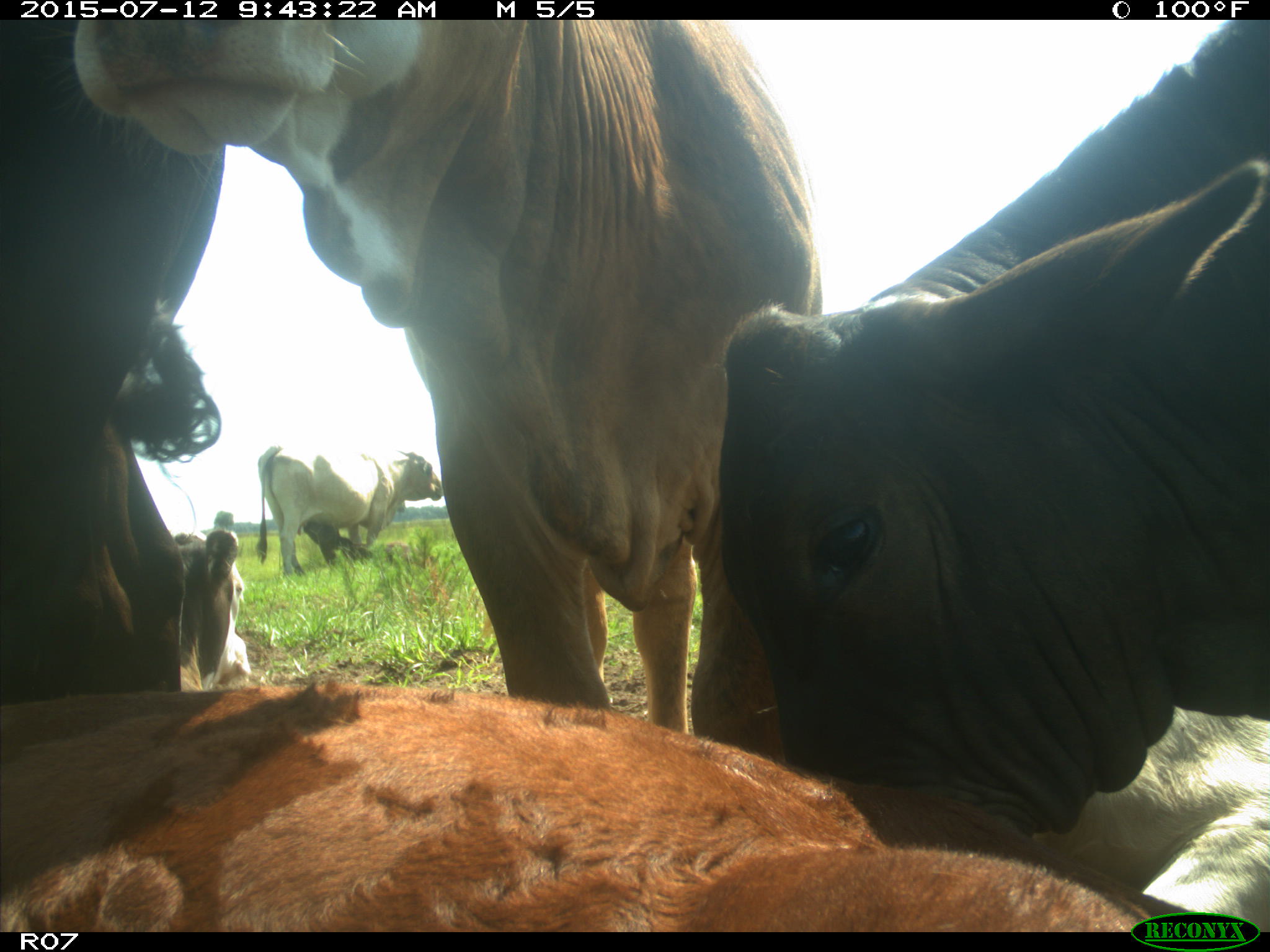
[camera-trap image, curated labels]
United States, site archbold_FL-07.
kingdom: Animalia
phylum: Chordata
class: Mammalia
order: Artiodactyla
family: Bovidae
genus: Bos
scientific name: Bos taurus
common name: domestic cow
Bos taurus (domestic cow).